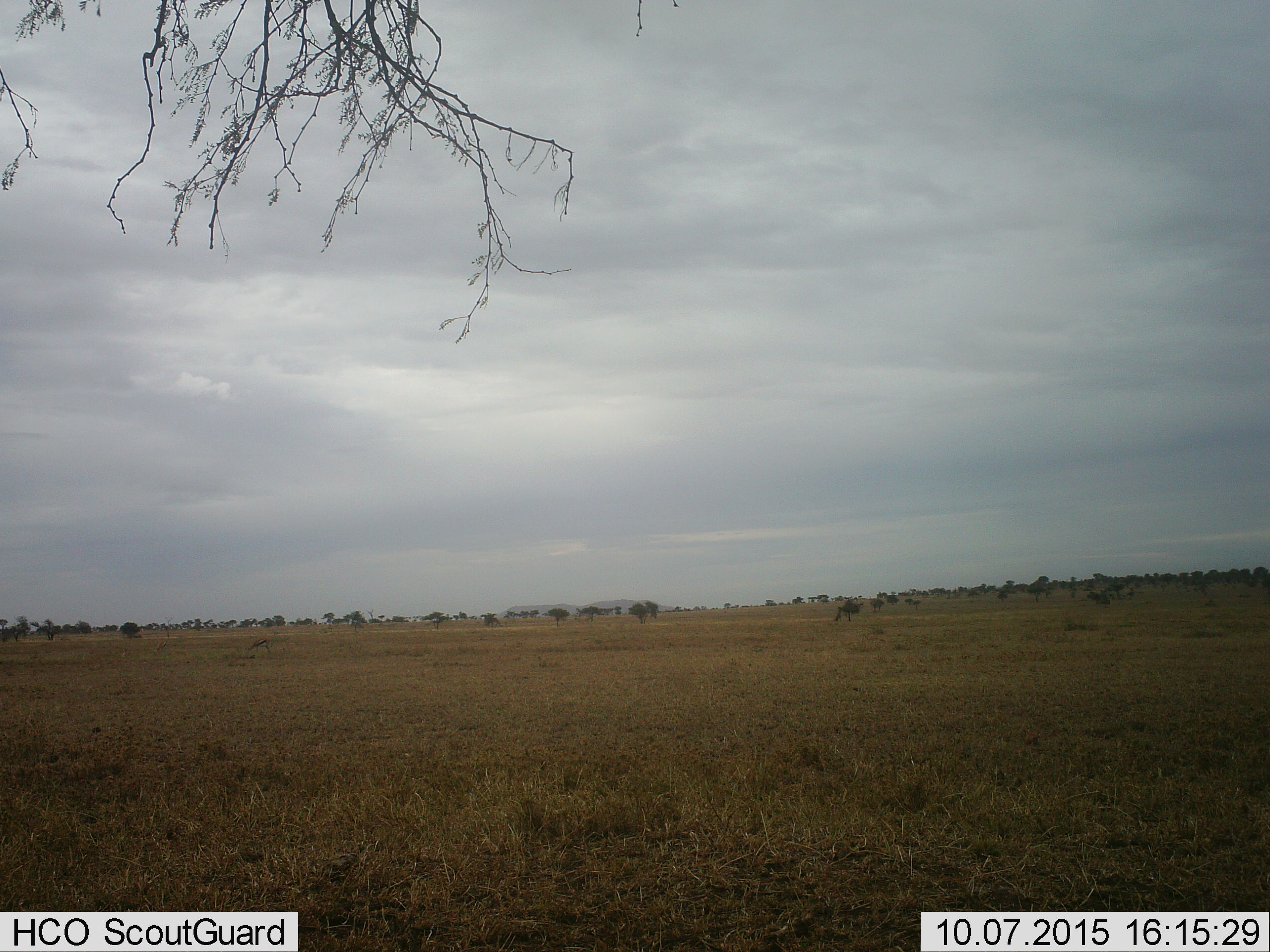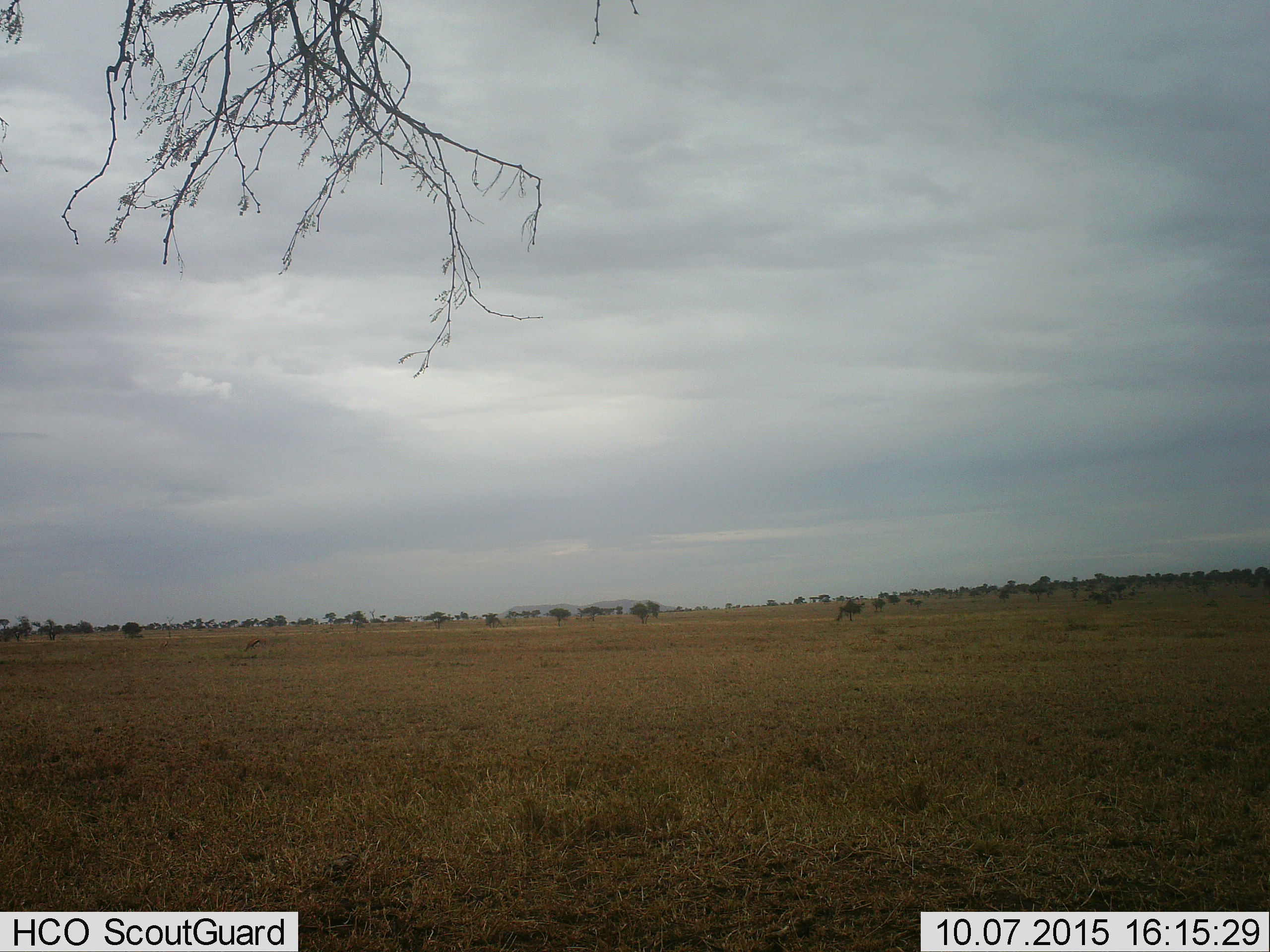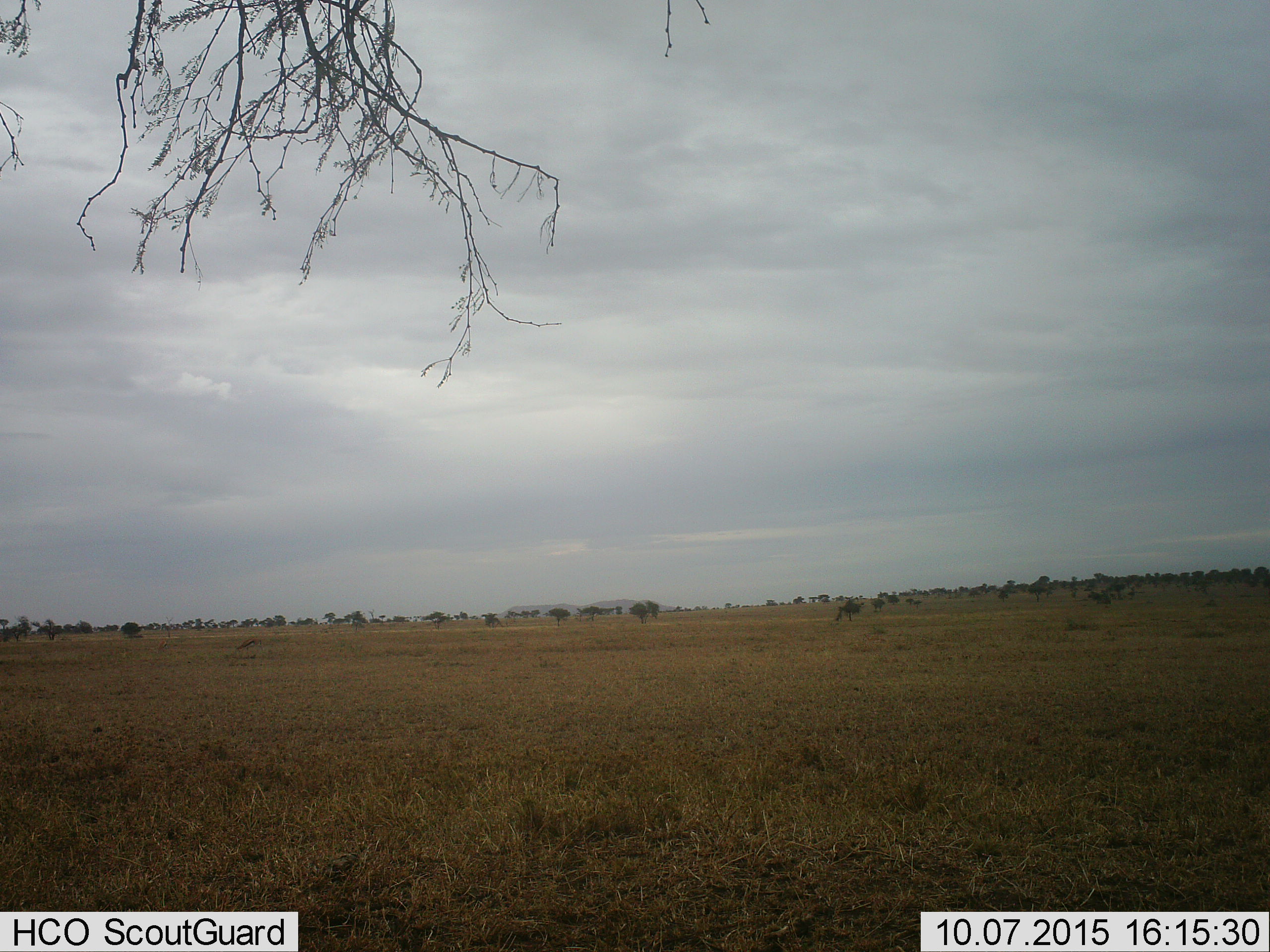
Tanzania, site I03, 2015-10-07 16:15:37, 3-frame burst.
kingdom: Animalia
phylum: Chordata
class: Mammalia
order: Artiodactyla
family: Bovidae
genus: Eudorcas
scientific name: Eudorcas thomsonii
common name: thomson's gazelle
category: gazellethomsons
Gazellethomsons (thomson's gazelle) (Eudorcas thomsonii), count 1. Behavior (volunteer vote fractions): standing 20%, resting 0%, moving 20%, interacting 0%. Young present (vote fraction): 0%. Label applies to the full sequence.